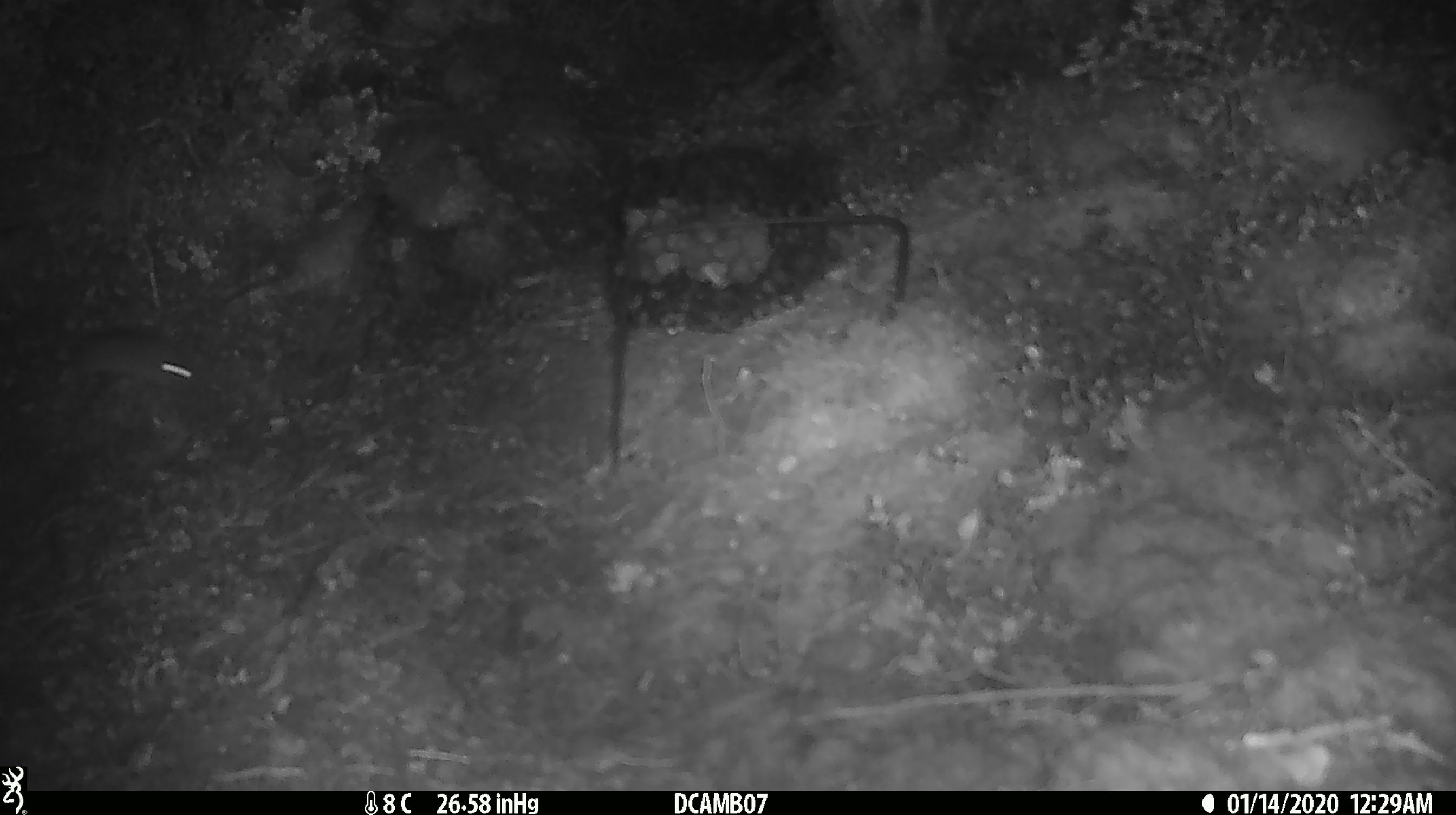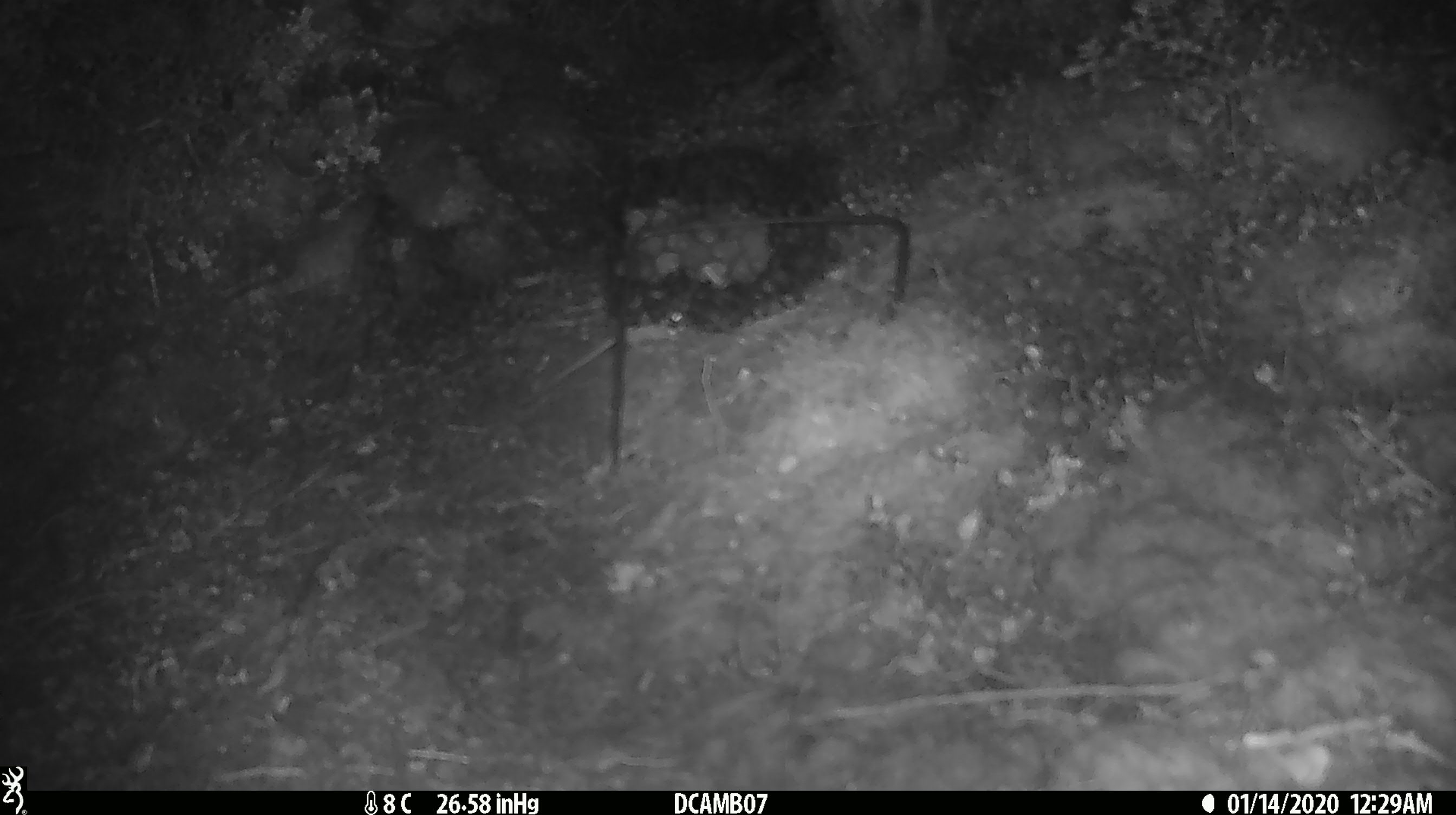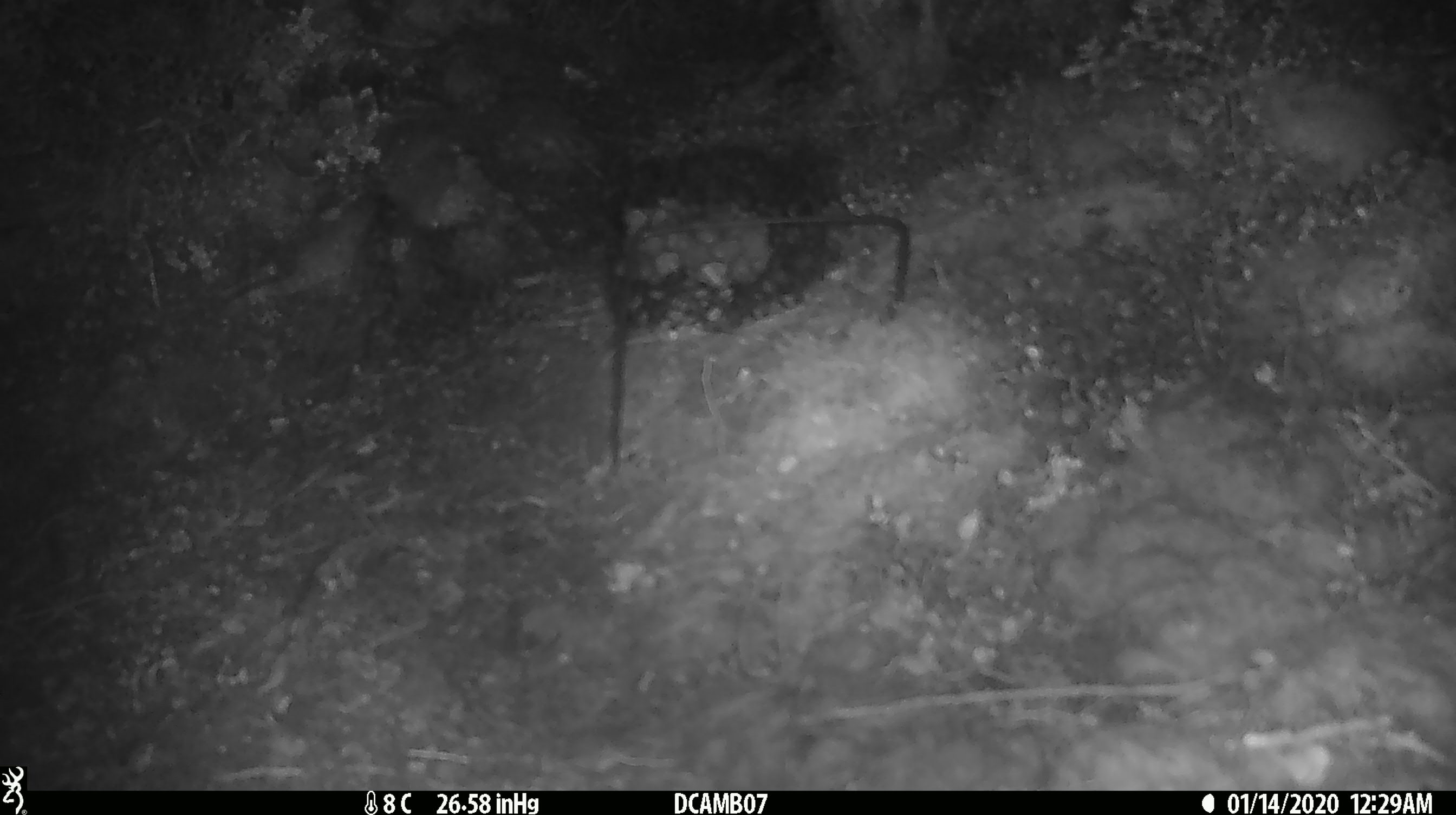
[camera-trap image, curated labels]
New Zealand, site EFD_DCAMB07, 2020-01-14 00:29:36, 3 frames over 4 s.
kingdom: Animalia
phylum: Chordata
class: Mammalia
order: Rodentia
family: Muridae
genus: Mus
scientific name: Mus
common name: mouse